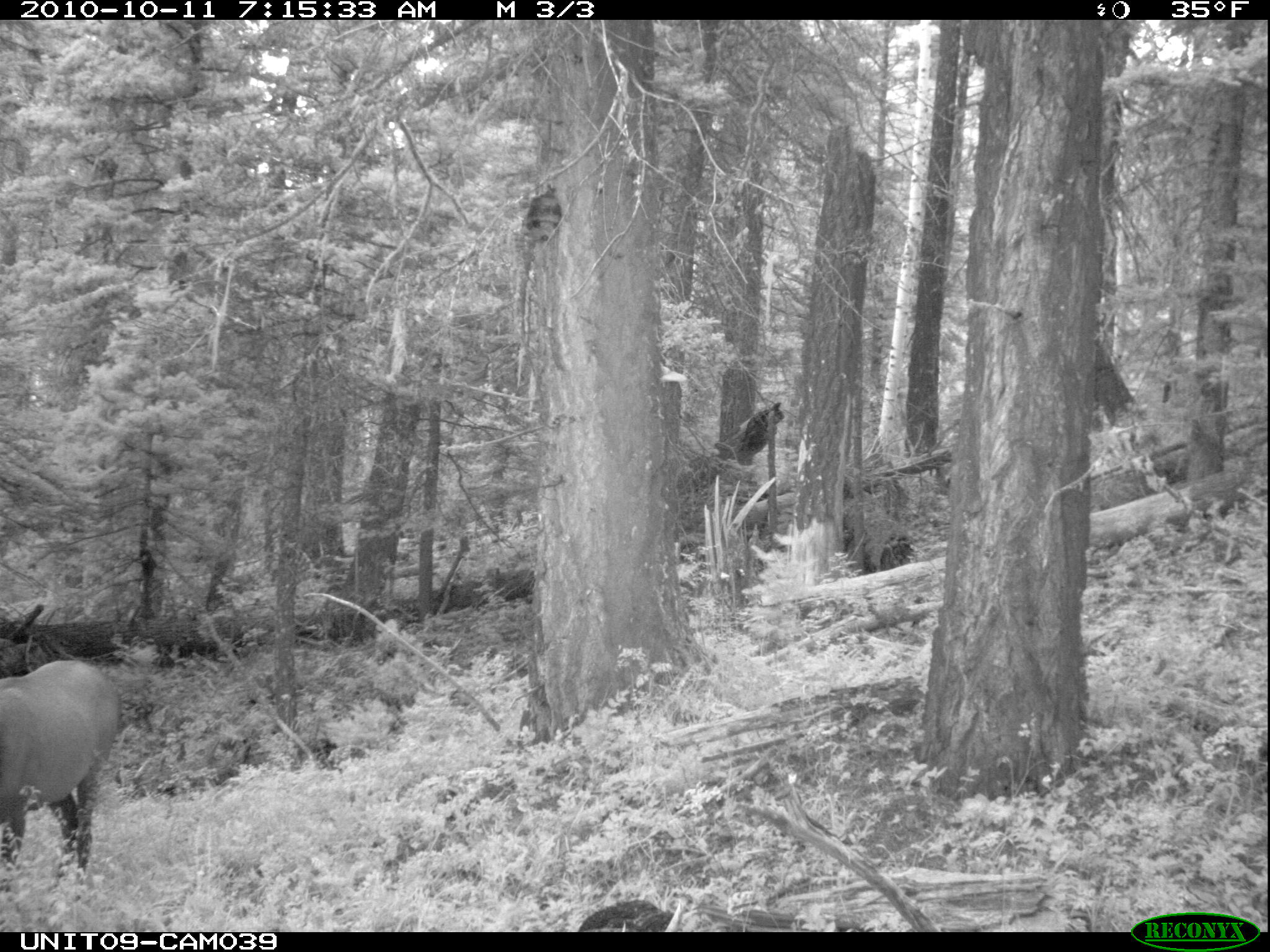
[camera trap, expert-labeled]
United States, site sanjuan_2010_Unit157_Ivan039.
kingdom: Animalia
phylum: Chordata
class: Mammalia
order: Artiodactyla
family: Cervidae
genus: Cervus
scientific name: Cervus elaphus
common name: red deer